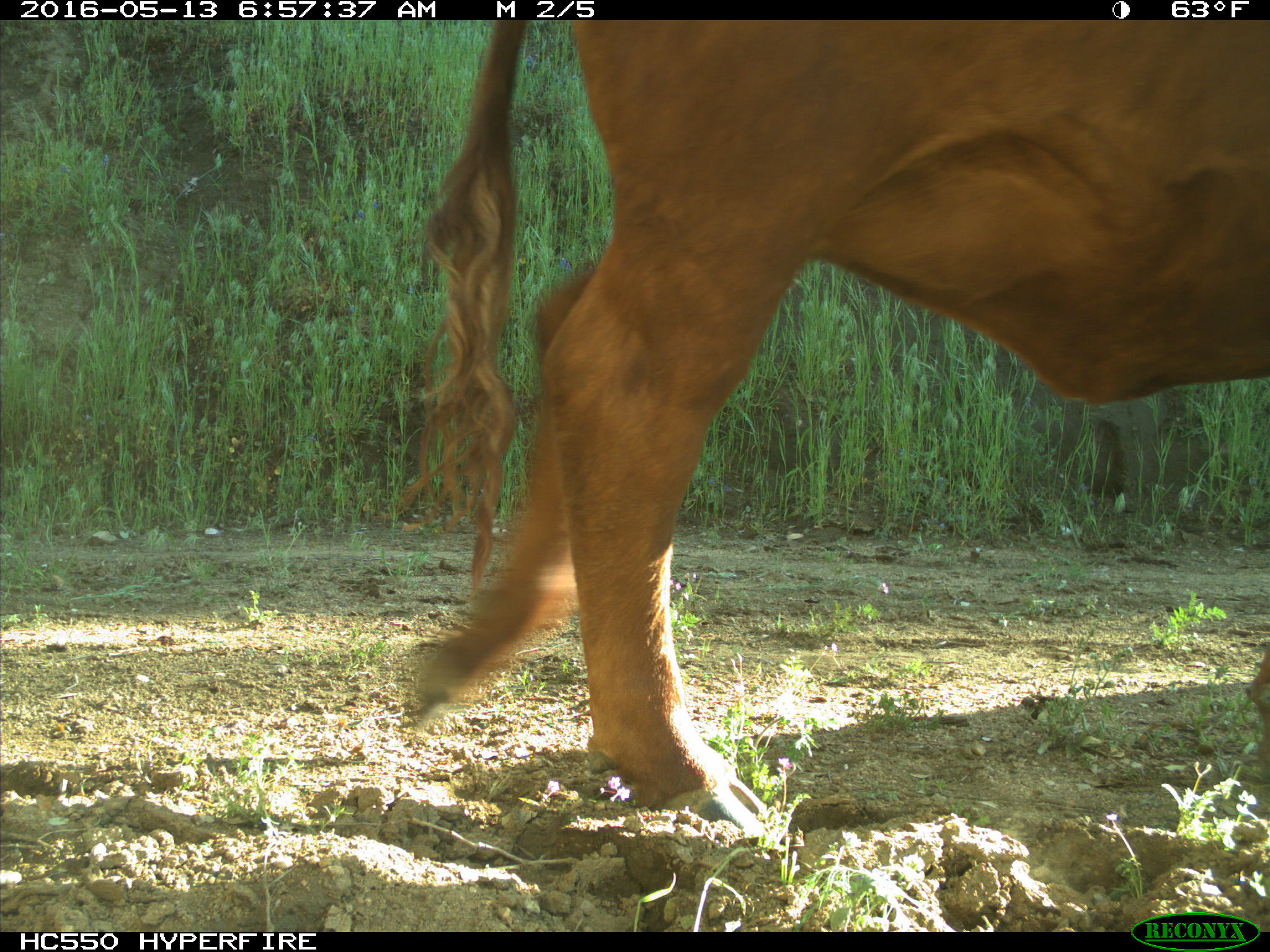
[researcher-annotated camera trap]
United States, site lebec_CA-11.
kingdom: Animalia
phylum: Chordata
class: Mammalia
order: Artiodactyla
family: Bovidae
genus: Bos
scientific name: Bos taurus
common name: domestic cow